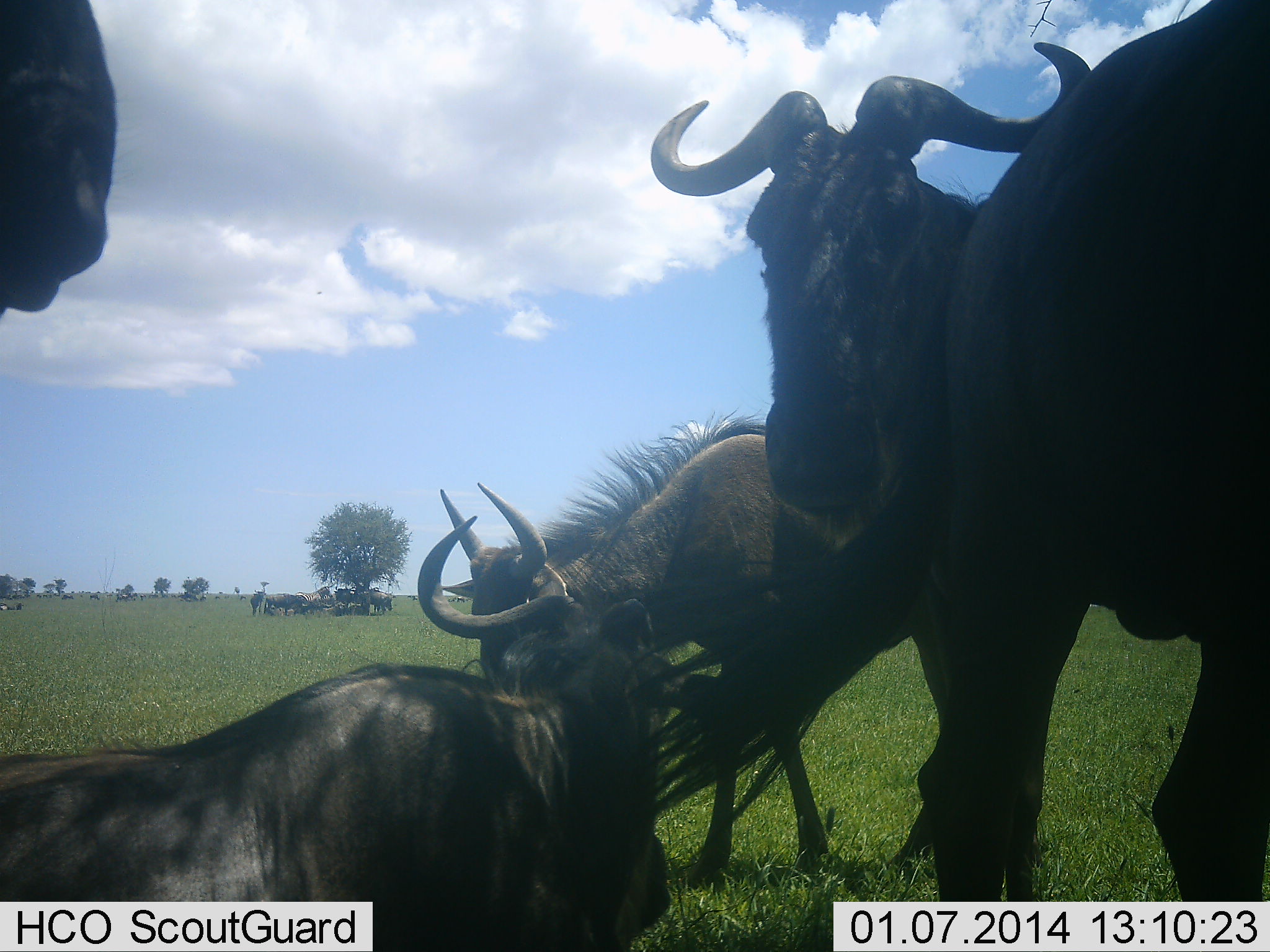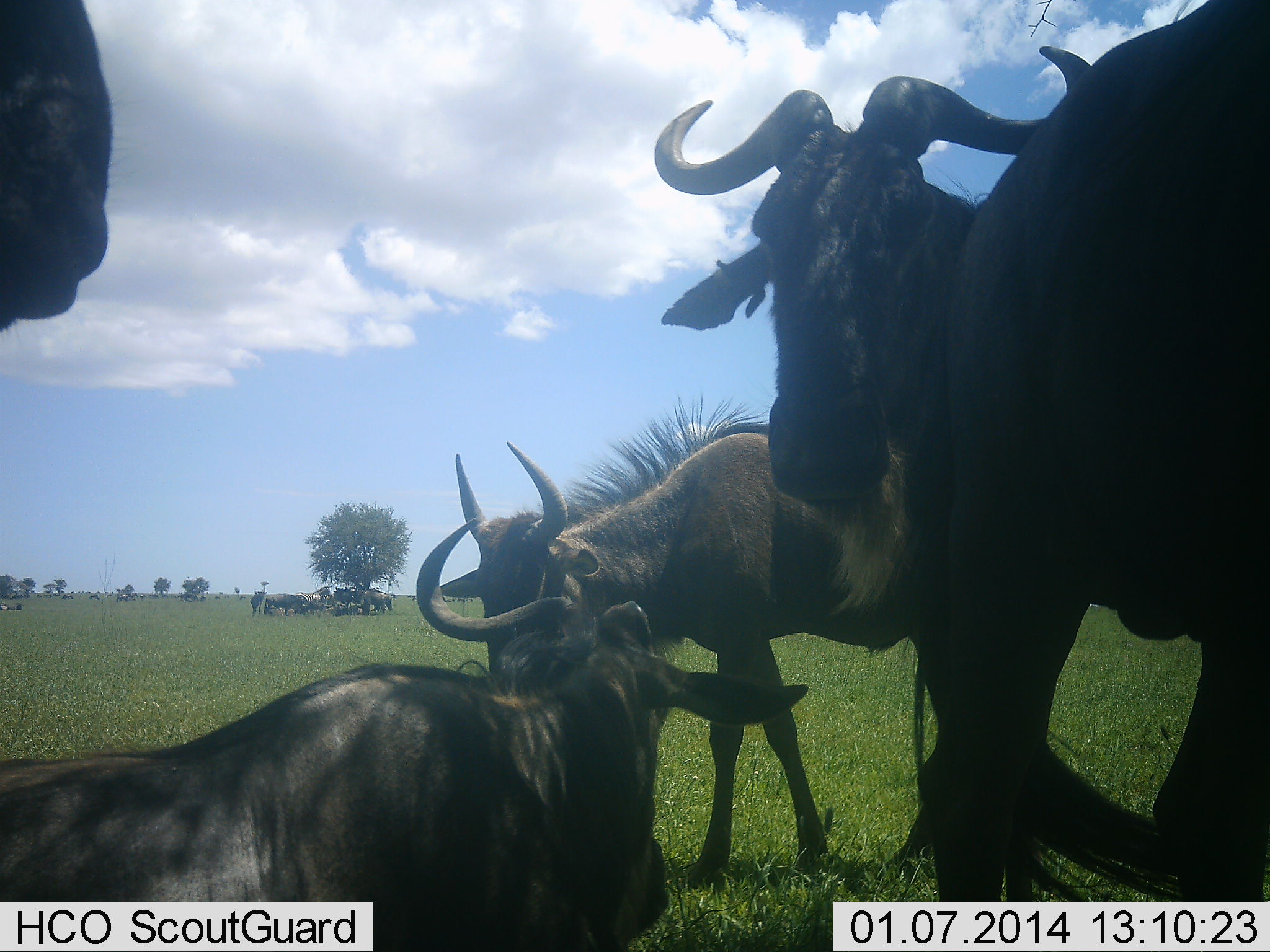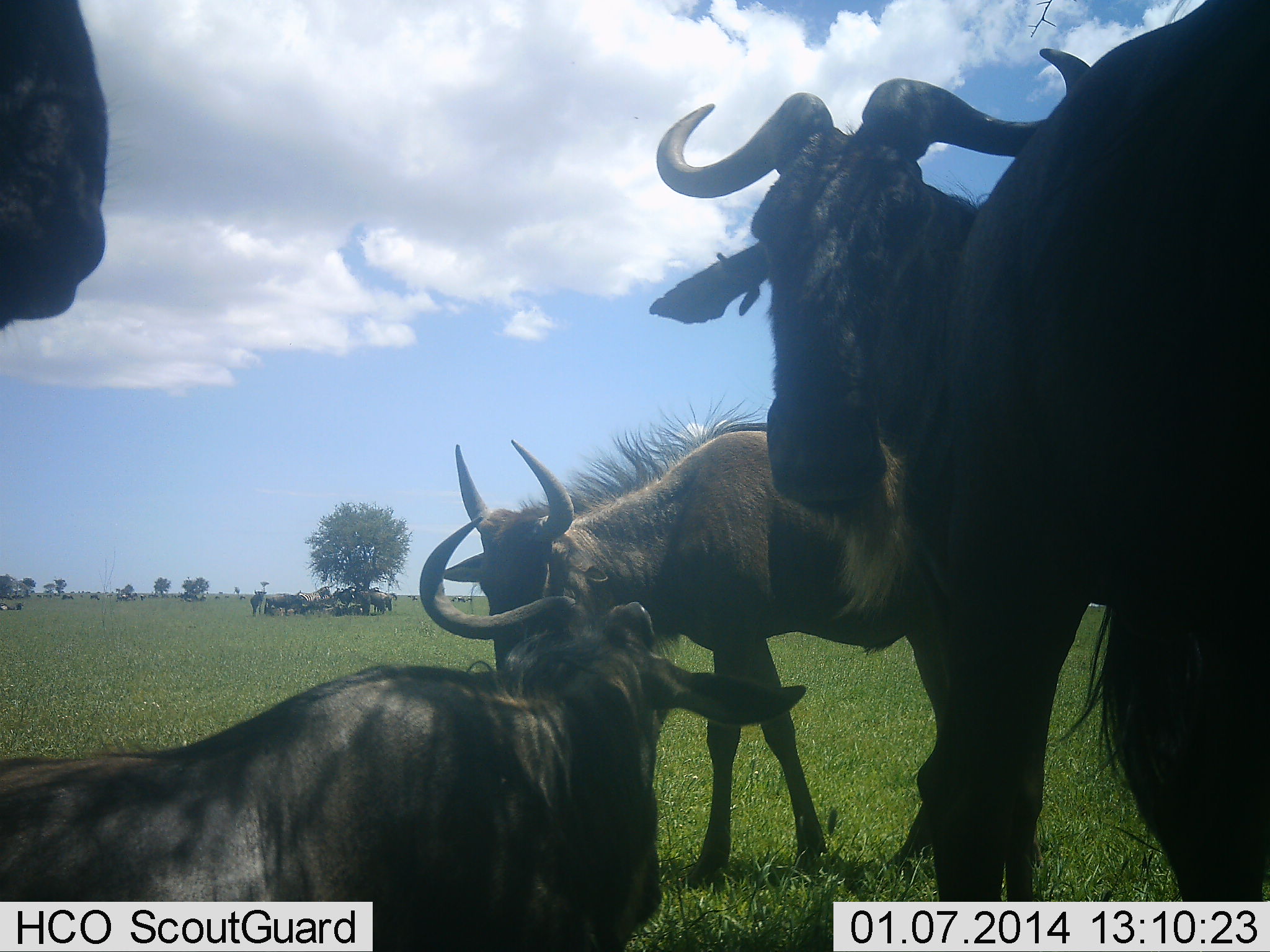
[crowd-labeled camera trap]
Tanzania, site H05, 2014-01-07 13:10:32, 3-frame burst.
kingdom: Animalia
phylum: Chordata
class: Mammalia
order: Artiodactyla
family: Bovidae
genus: Connochaetes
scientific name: Connochaetes taurinus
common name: blue wildebeest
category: wildebeest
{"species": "wildebeest (blue wildebeest) (Connochaetes taurinus)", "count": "11-50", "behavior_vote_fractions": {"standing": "73%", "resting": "100%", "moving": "0%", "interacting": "27%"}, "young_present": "27%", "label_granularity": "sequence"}